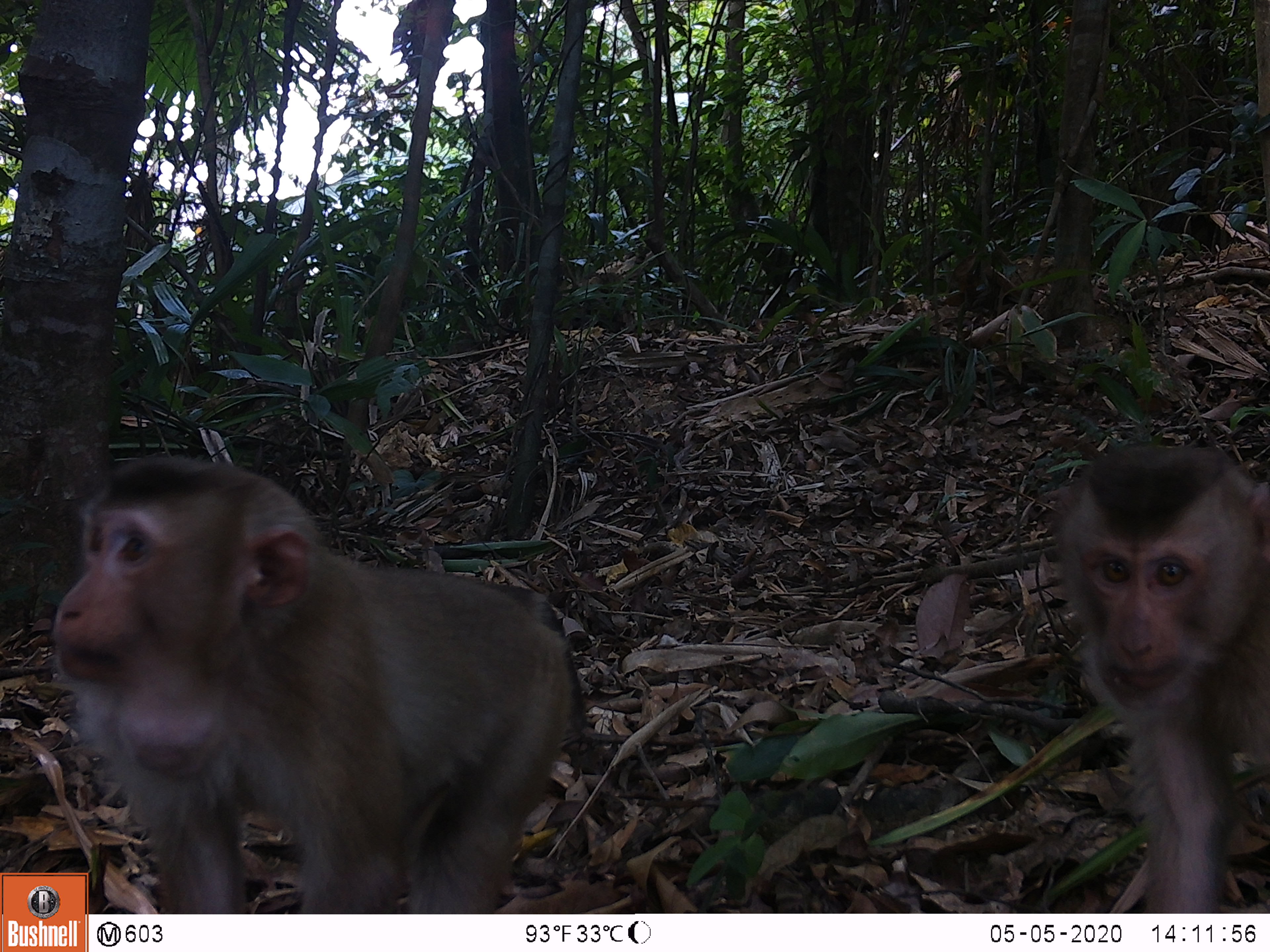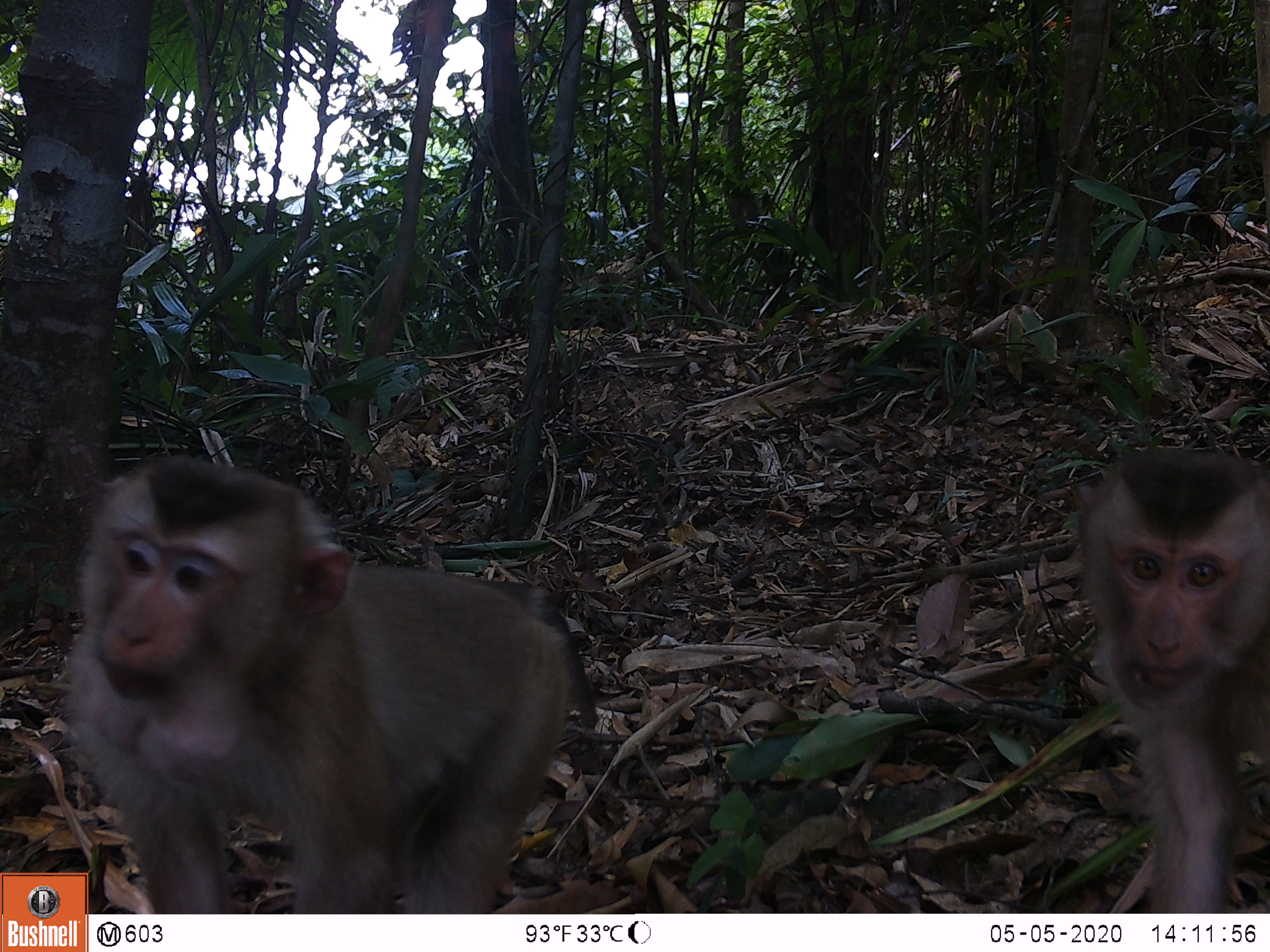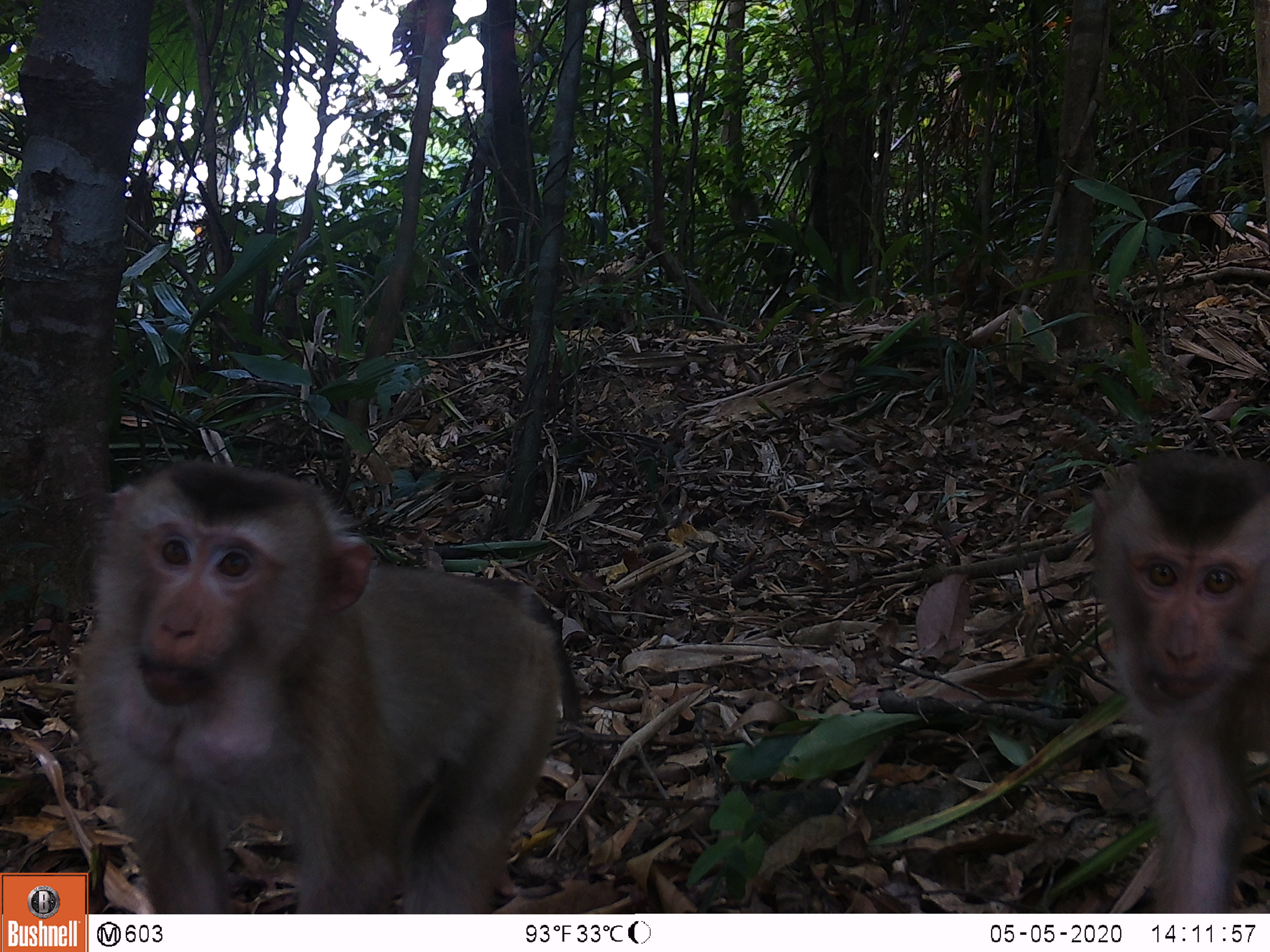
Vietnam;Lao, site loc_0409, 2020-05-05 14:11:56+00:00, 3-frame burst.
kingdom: Animalia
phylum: Chordata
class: Mammalia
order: Primates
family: Cercopithecidae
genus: Macaca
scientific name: Macaca nemestrina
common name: pig-tailed macaque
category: pig tailed macaque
Pig tailed macaque (pig-tailed macaque) (Macaca nemestrina). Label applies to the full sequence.